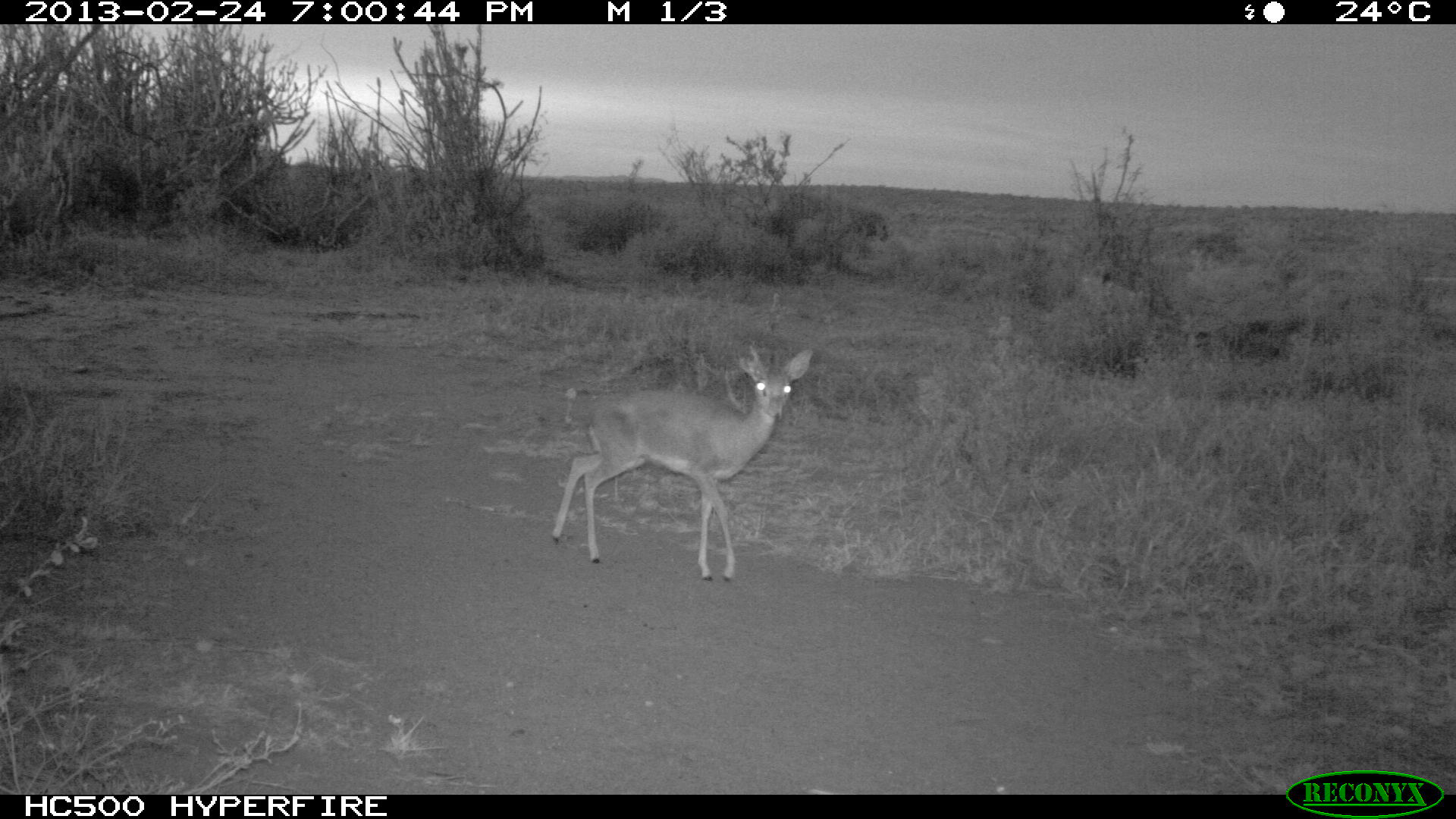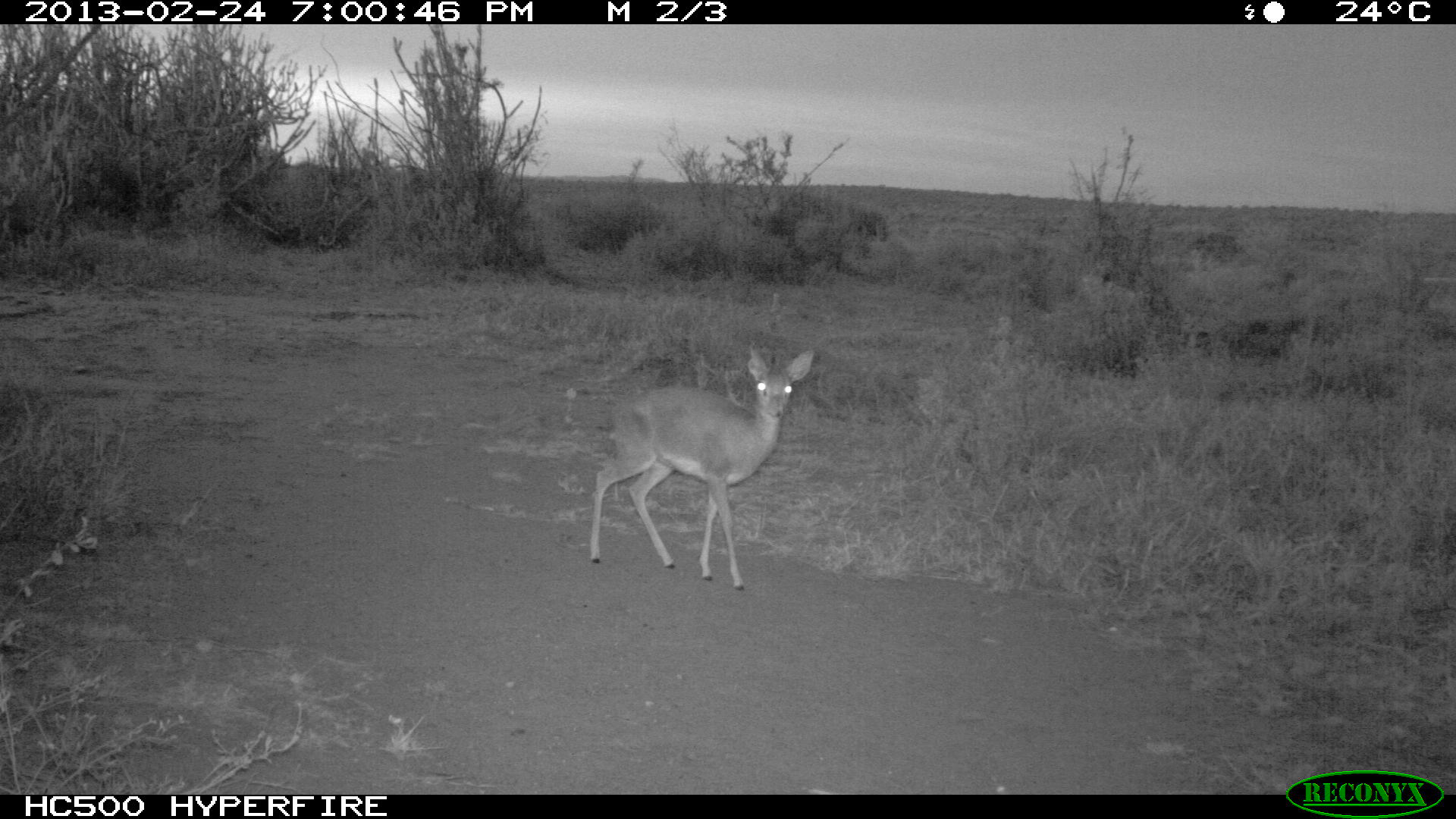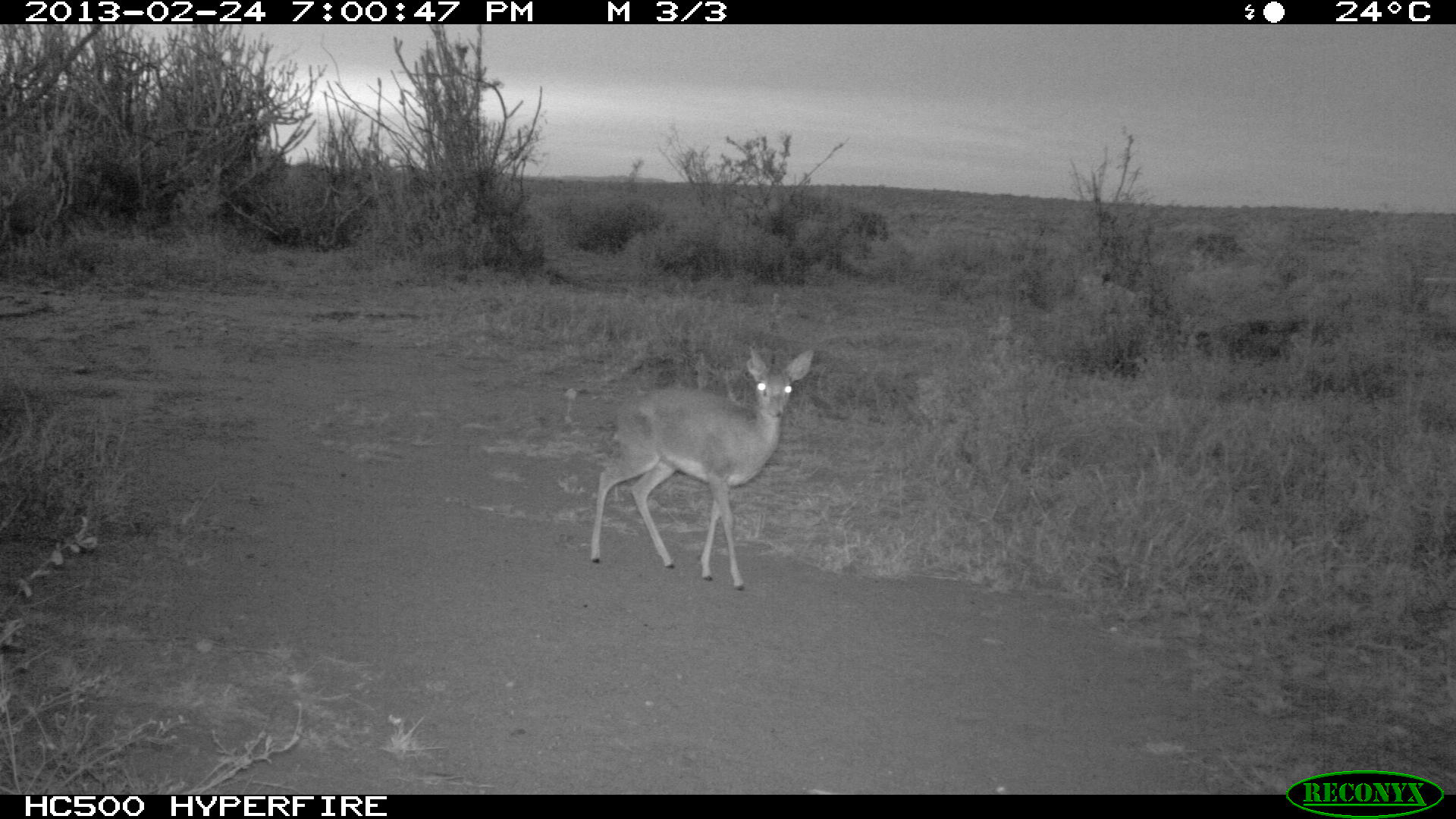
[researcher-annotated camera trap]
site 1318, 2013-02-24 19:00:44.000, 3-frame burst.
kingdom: Animalia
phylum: Chordata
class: Mammalia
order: Artiodactyla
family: Bovidae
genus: Madoqua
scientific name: Madoqua guentheri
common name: günther's dik-dik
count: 1